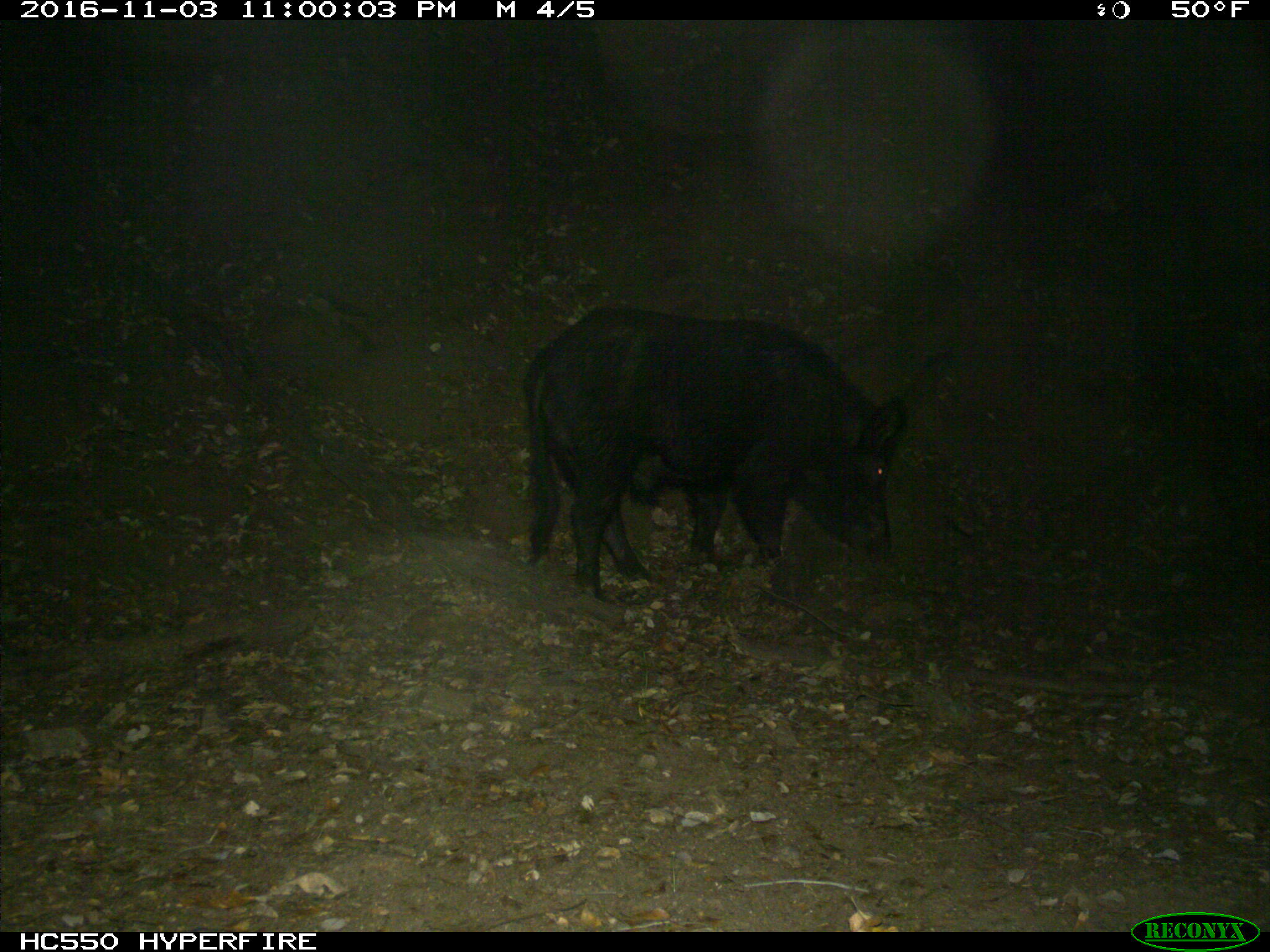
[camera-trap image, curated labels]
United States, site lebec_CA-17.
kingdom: Animalia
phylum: Chordata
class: Mammalia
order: Artiodactyla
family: Suidae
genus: Sus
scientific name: Sus scrofa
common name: wild boar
Sus scrofa (wild boar).